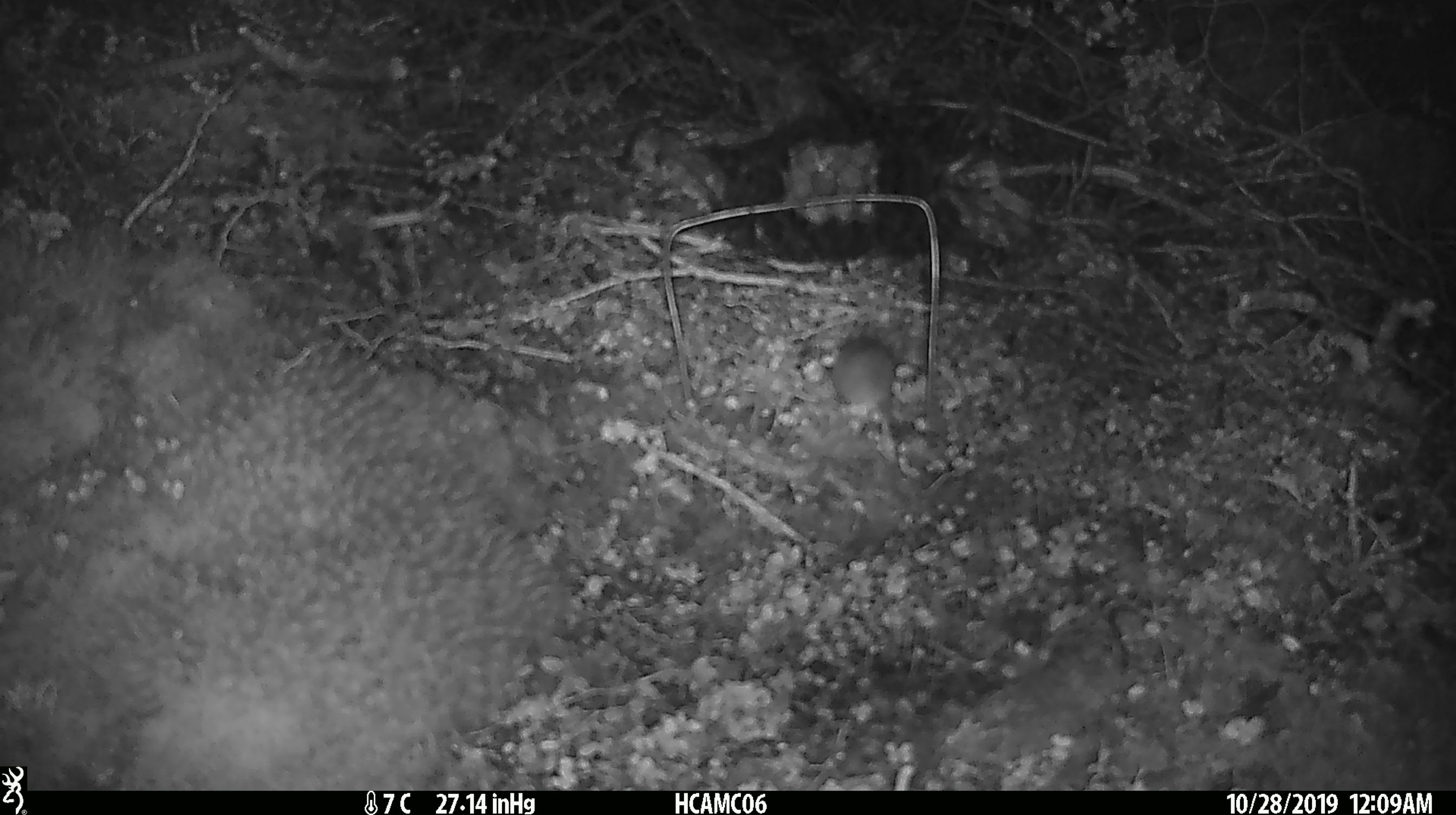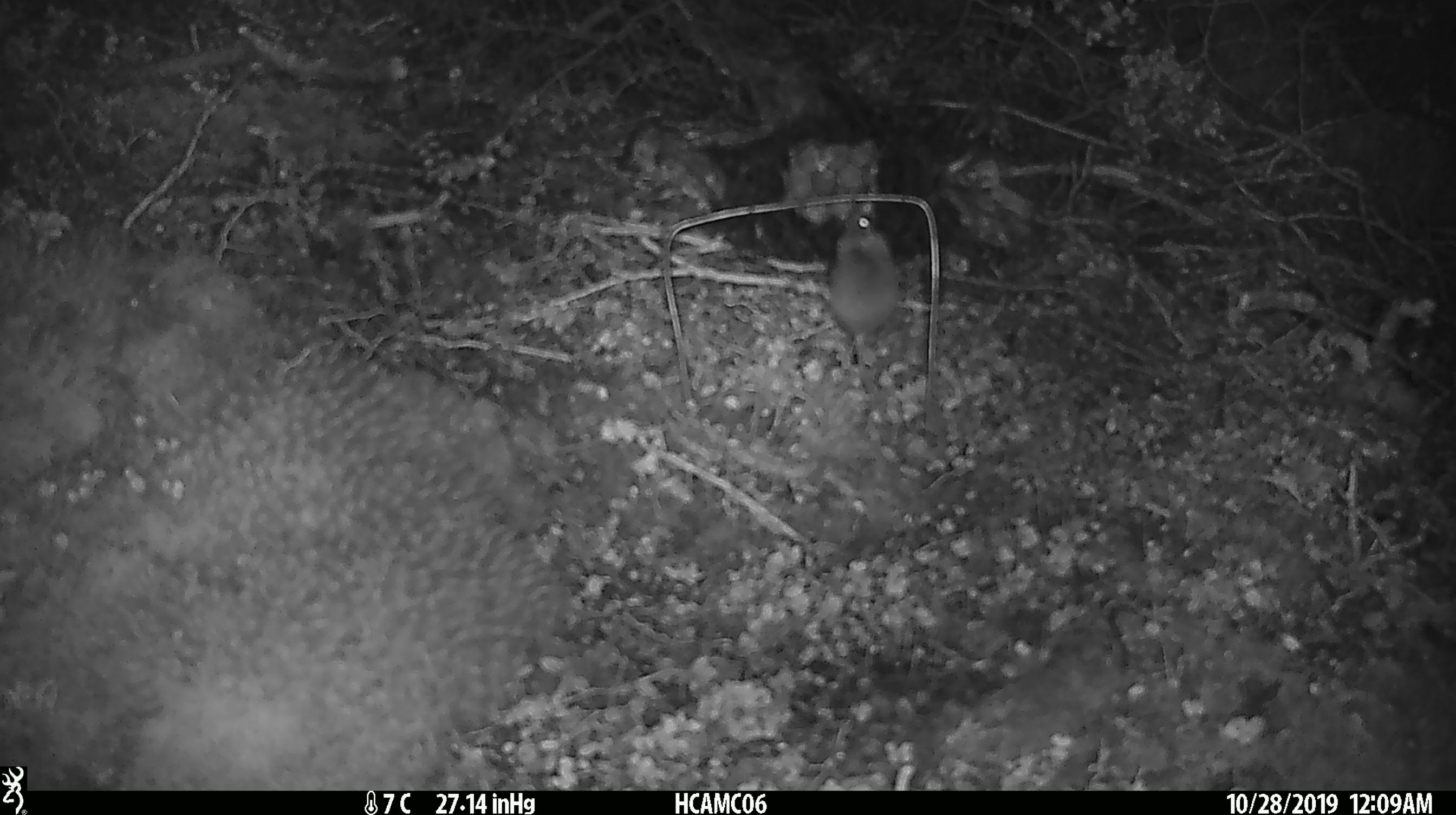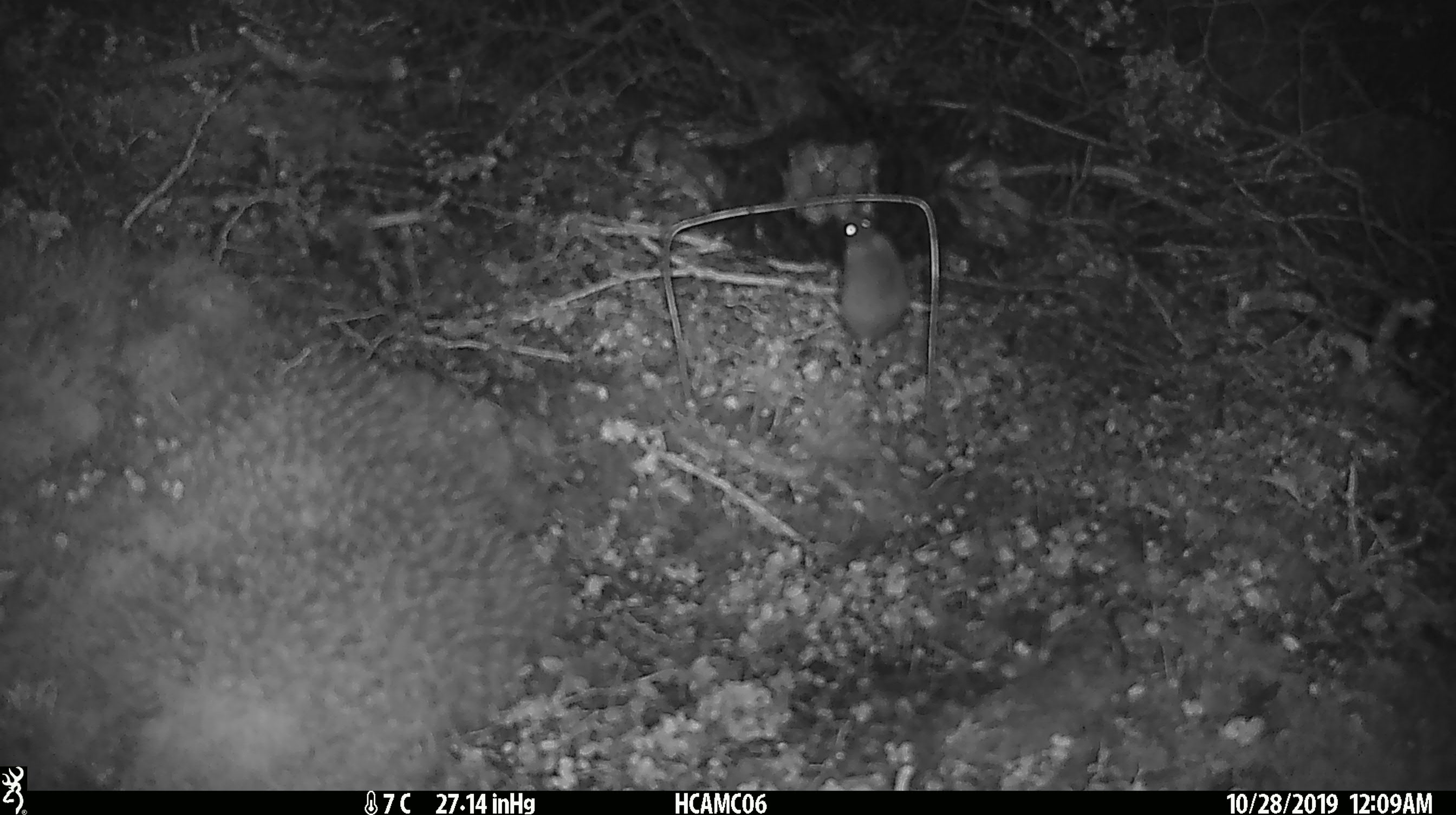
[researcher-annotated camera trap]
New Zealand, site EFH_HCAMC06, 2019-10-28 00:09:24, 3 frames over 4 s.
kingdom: Animalia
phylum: Chordata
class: Mammalia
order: Rodentia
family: Muridae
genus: Mus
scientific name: Mus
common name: mouse